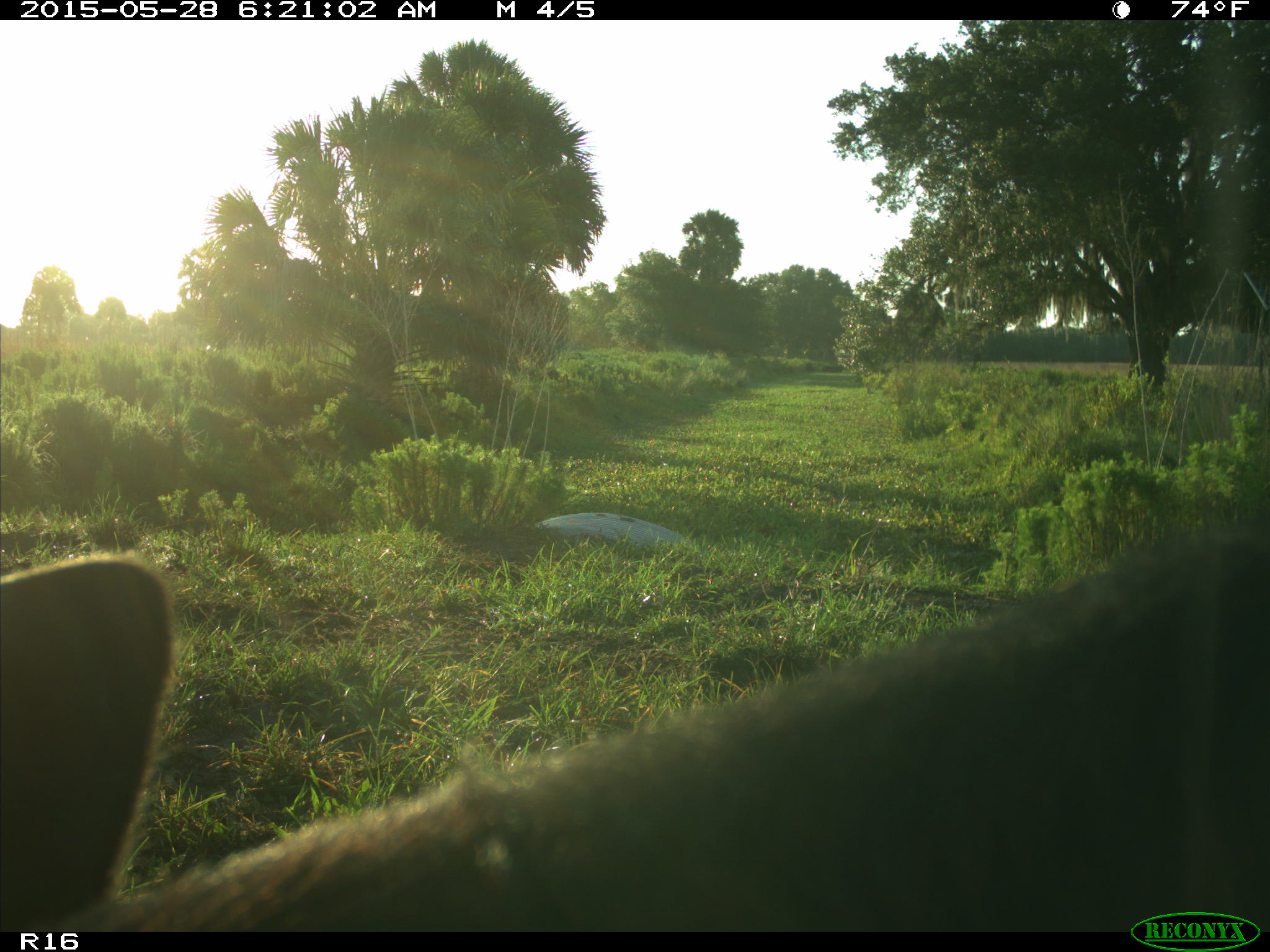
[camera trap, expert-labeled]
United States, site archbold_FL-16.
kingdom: Animalia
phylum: Chordata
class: Mammalia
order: Artiodactyla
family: Bovidae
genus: Bos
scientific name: Bos taurus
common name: domestic cow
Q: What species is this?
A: Bos taurus (domestic cow).